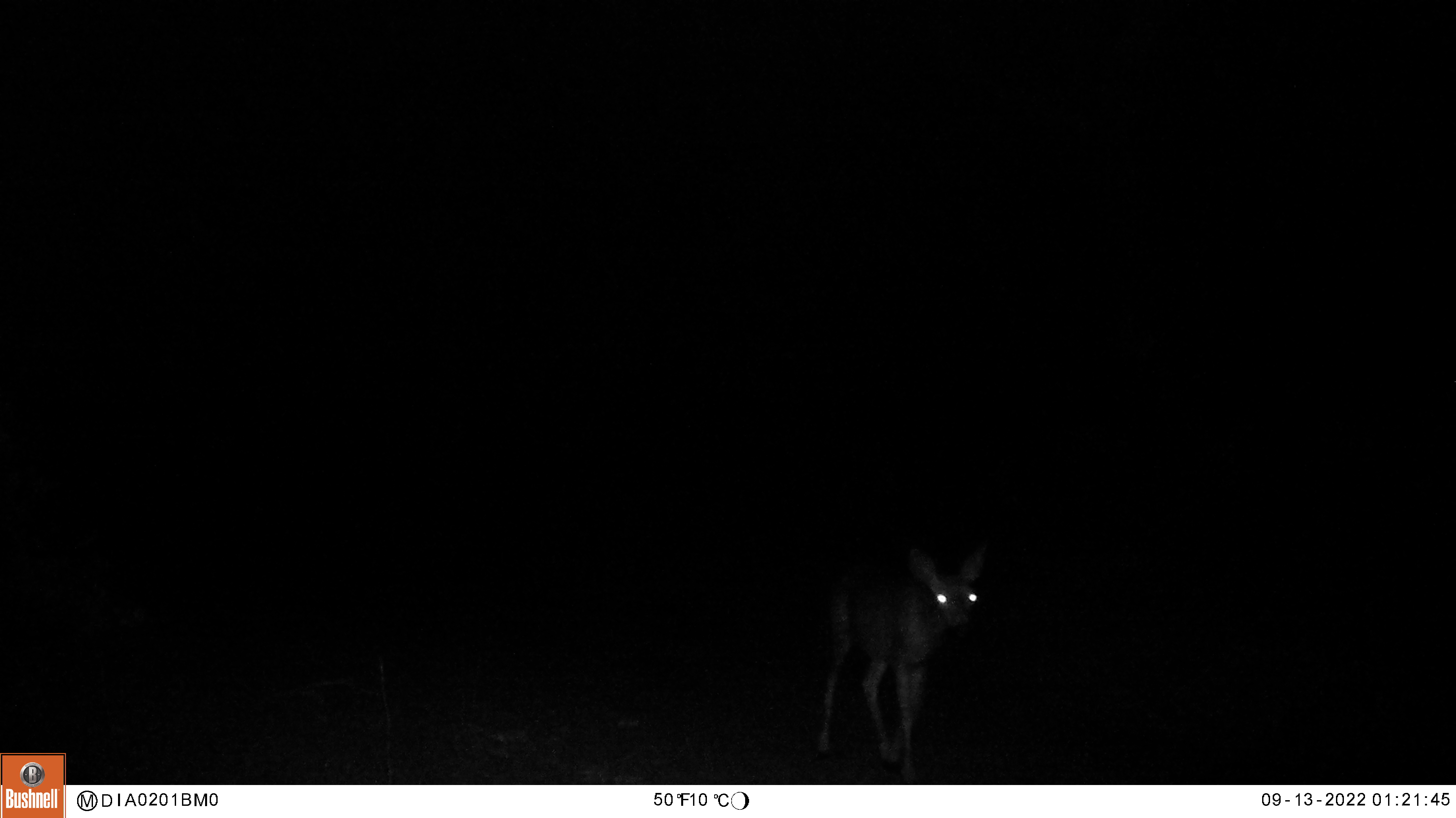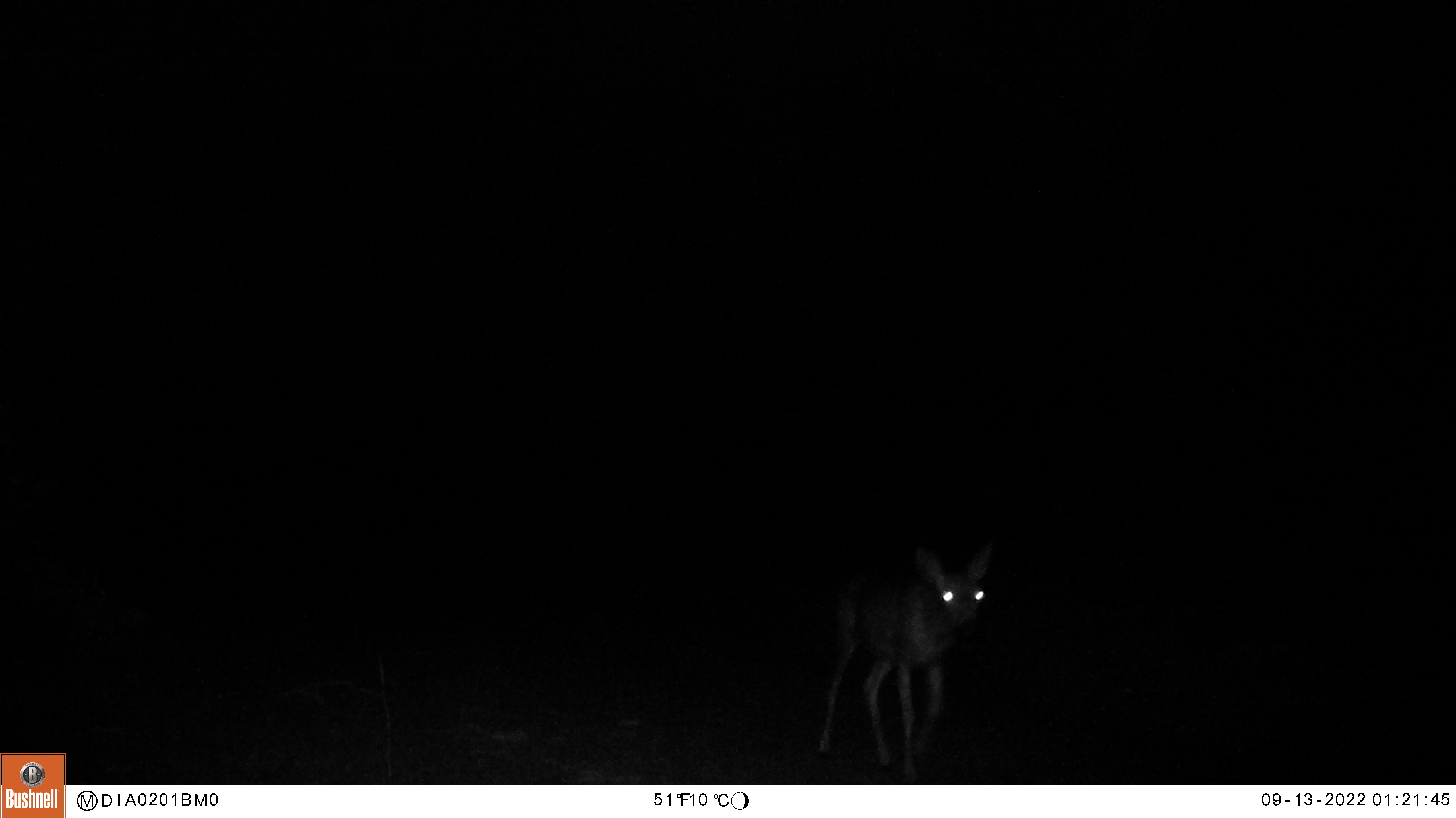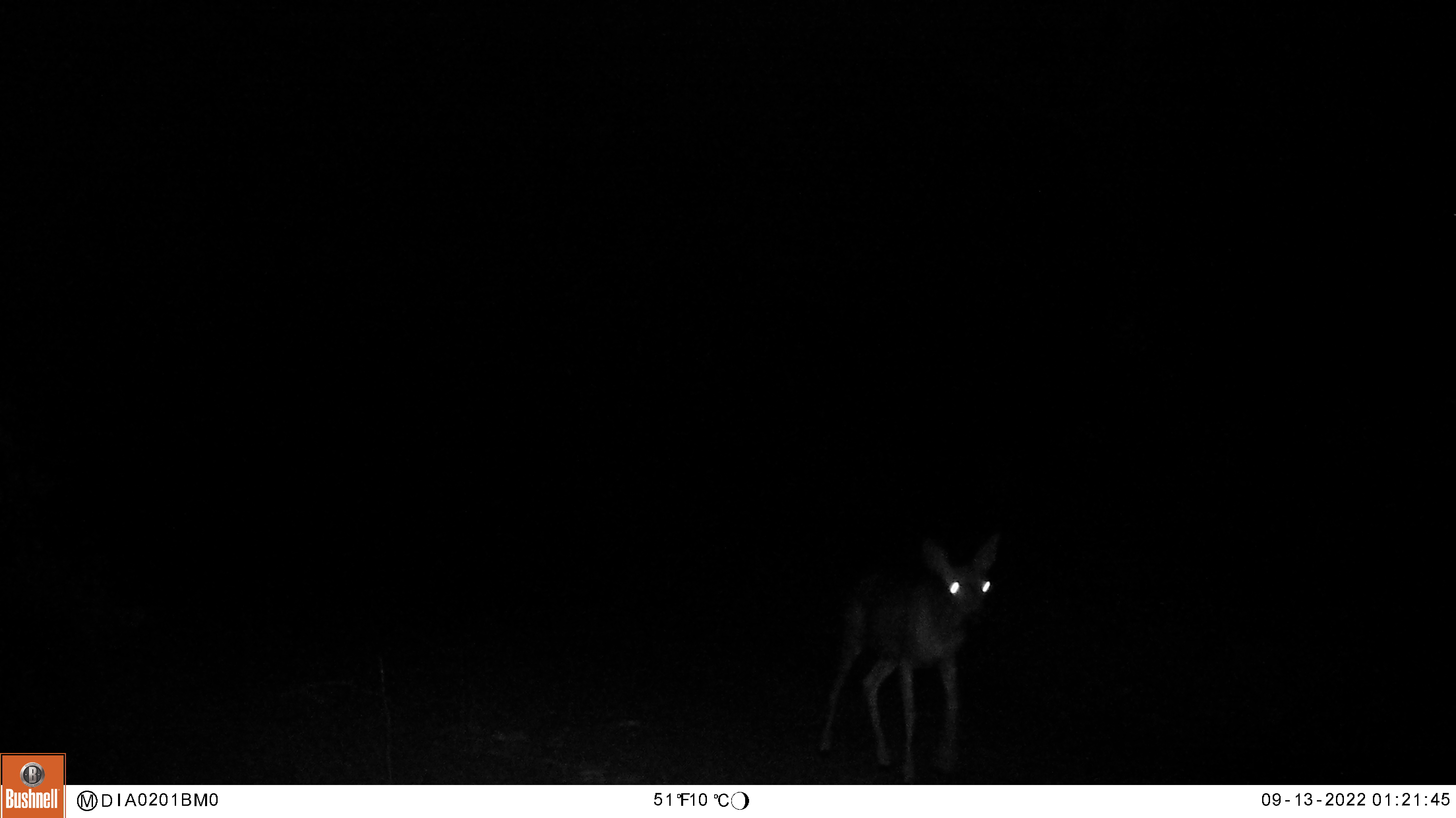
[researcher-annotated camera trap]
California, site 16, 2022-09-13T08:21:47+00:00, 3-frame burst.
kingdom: Animalia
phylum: Chordata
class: Mammalia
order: Artiodactyla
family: Cervidae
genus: Odocoileus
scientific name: Odocoileus hemionus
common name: mule deer